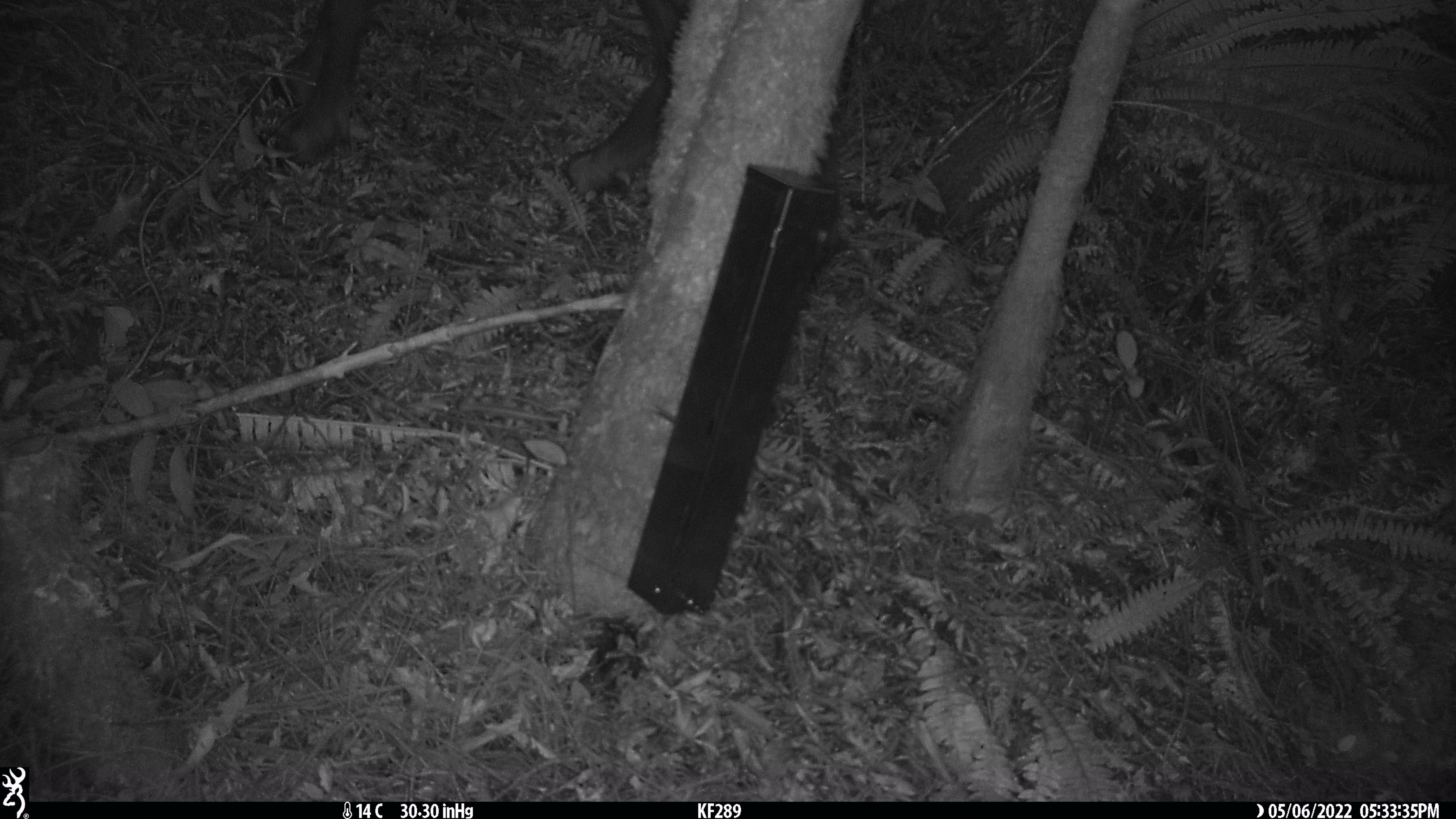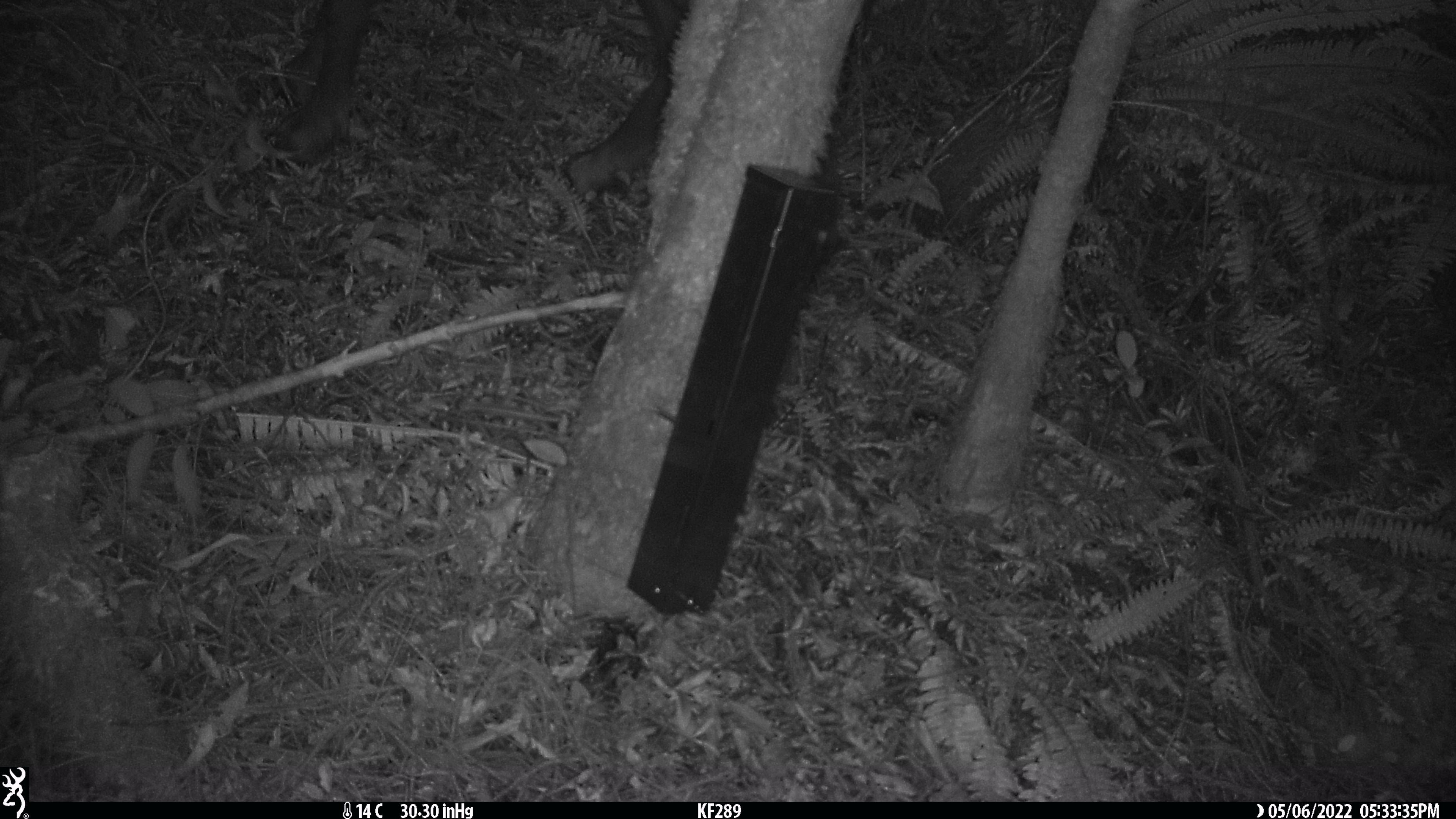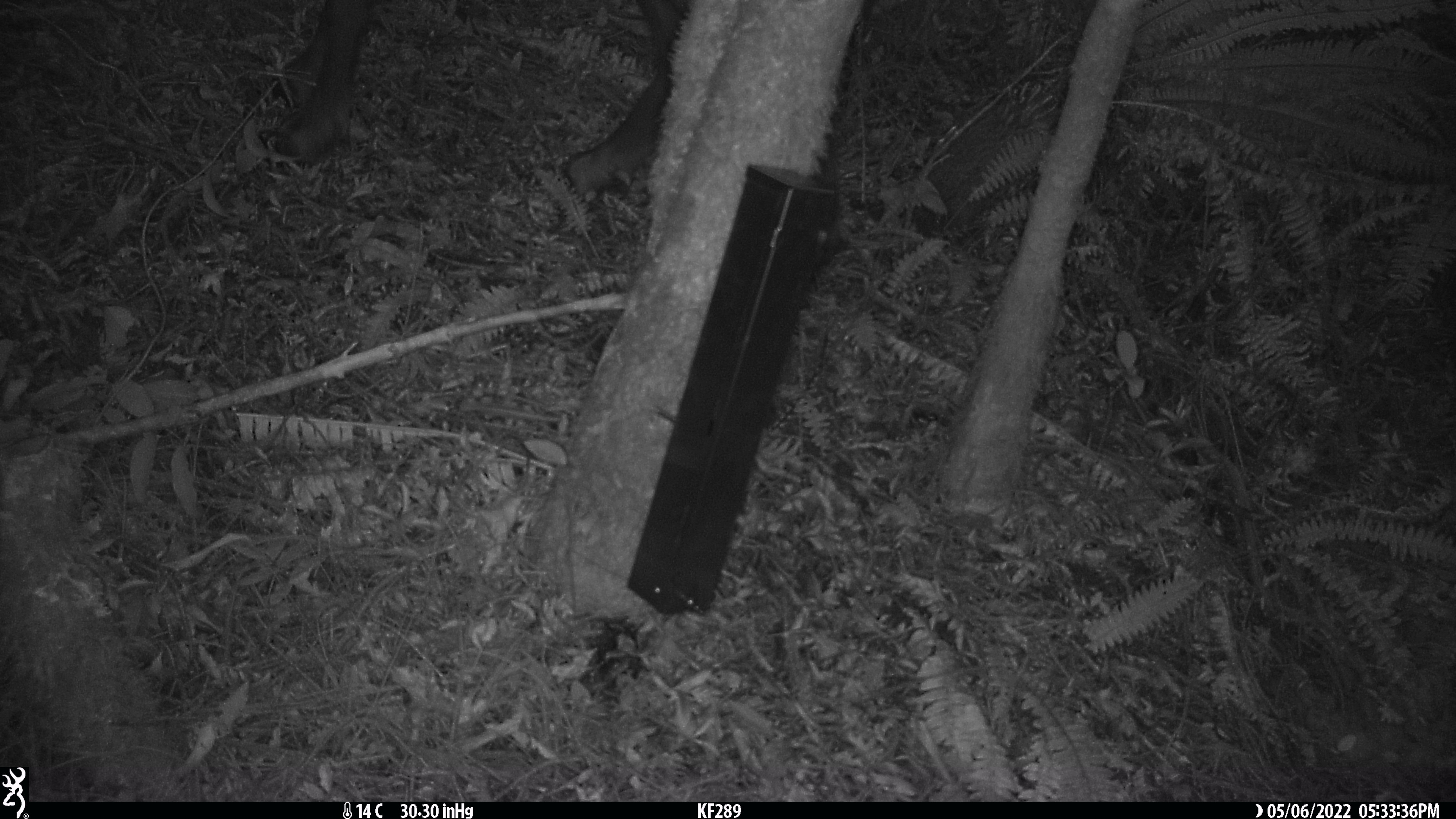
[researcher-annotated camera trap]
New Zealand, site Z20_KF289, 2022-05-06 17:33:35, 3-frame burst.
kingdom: Animalia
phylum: Chordata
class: Mammalia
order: Artiodactyla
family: Bovidae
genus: Rupicapra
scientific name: Rupicapra rupicapra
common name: alpine chamois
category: chamois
Chamois (alpine chamois) (Rupicapra rupicapra).